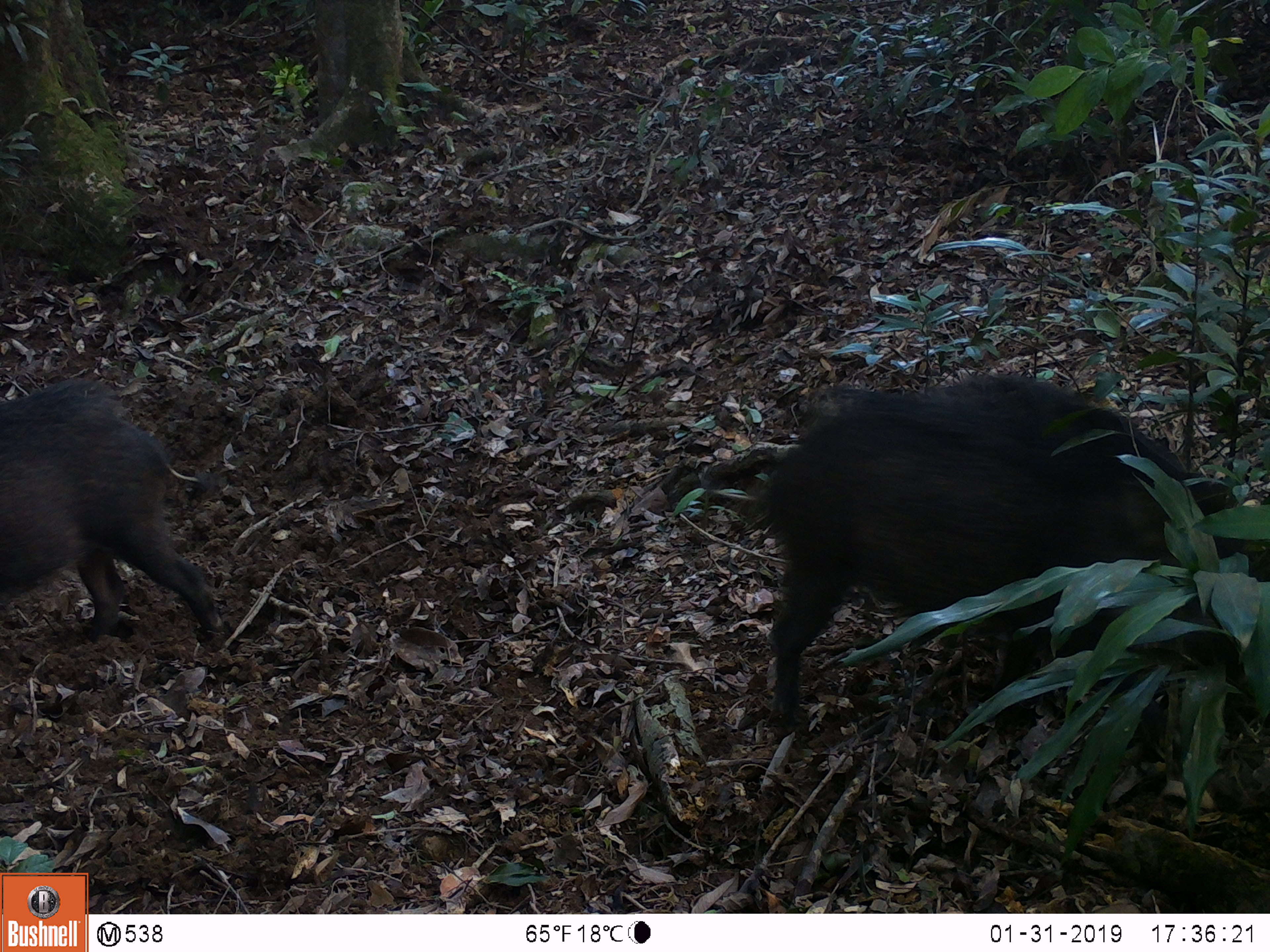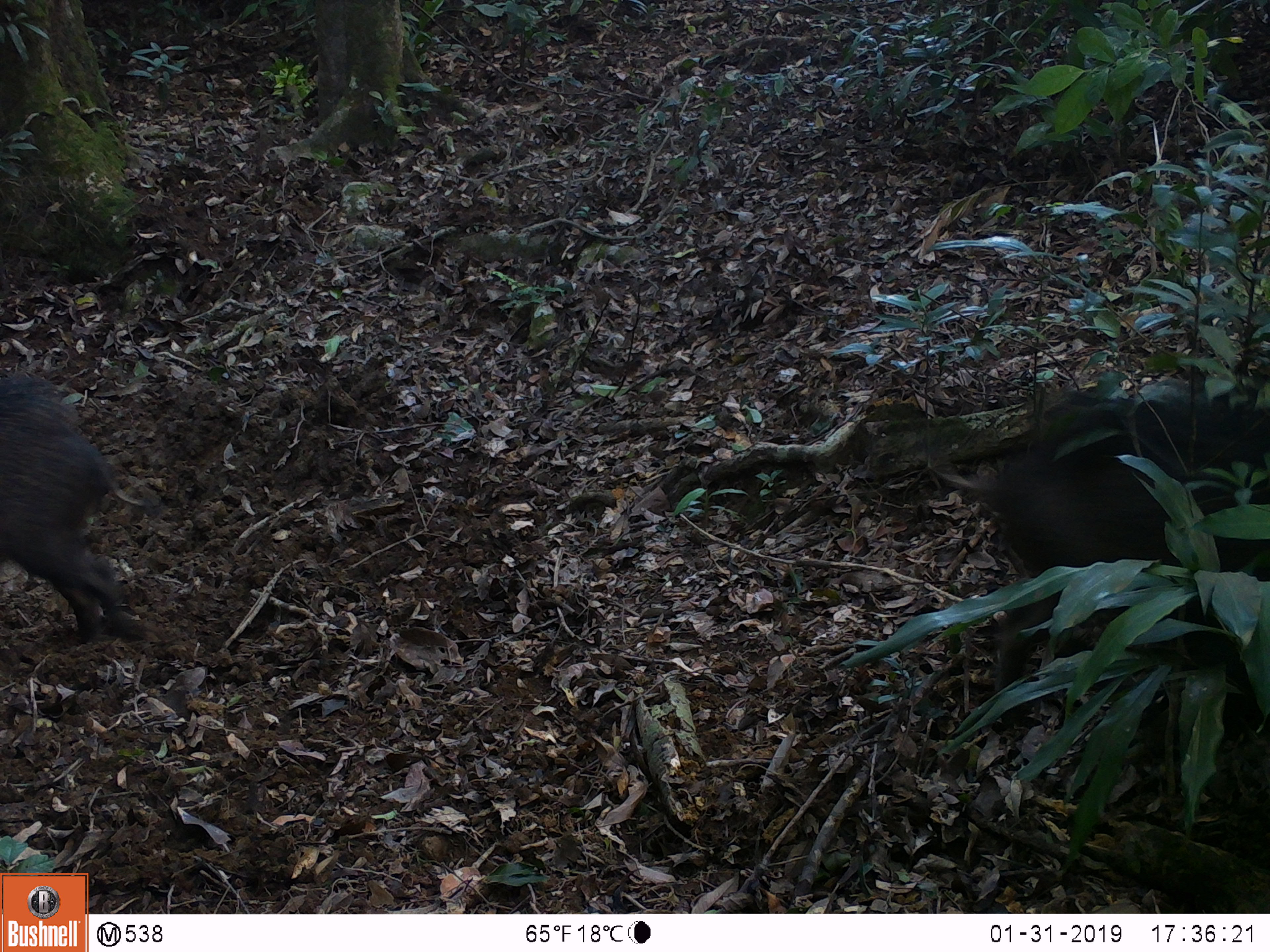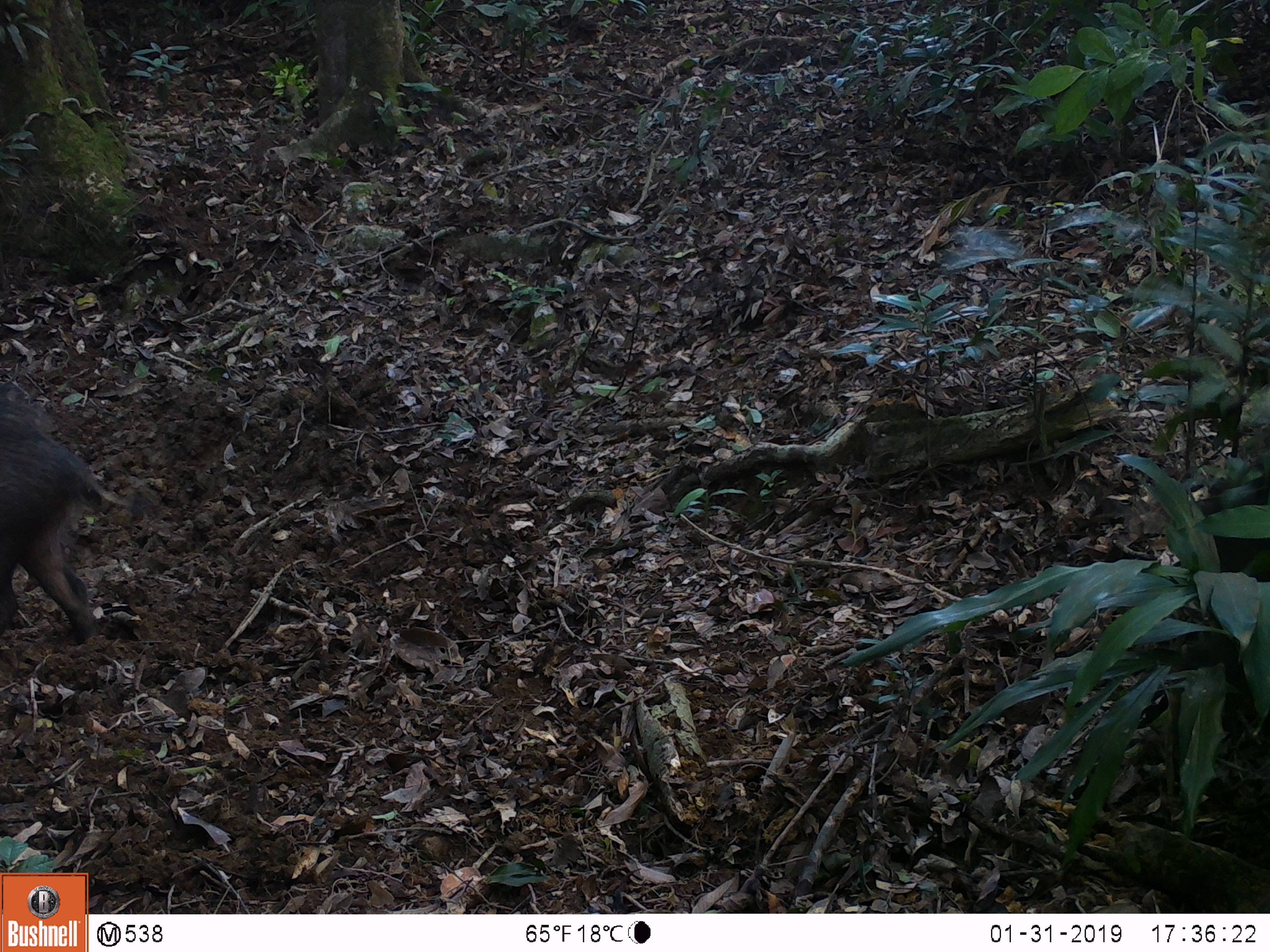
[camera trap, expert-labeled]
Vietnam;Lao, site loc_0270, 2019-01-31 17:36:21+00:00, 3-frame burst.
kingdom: Animalia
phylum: Chordata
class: Mammalia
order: Artiodactyla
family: Suidae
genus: Sus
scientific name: Sus scrofa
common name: eurasian wild pig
Eurasian wild pig (Sus scrofa). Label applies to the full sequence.